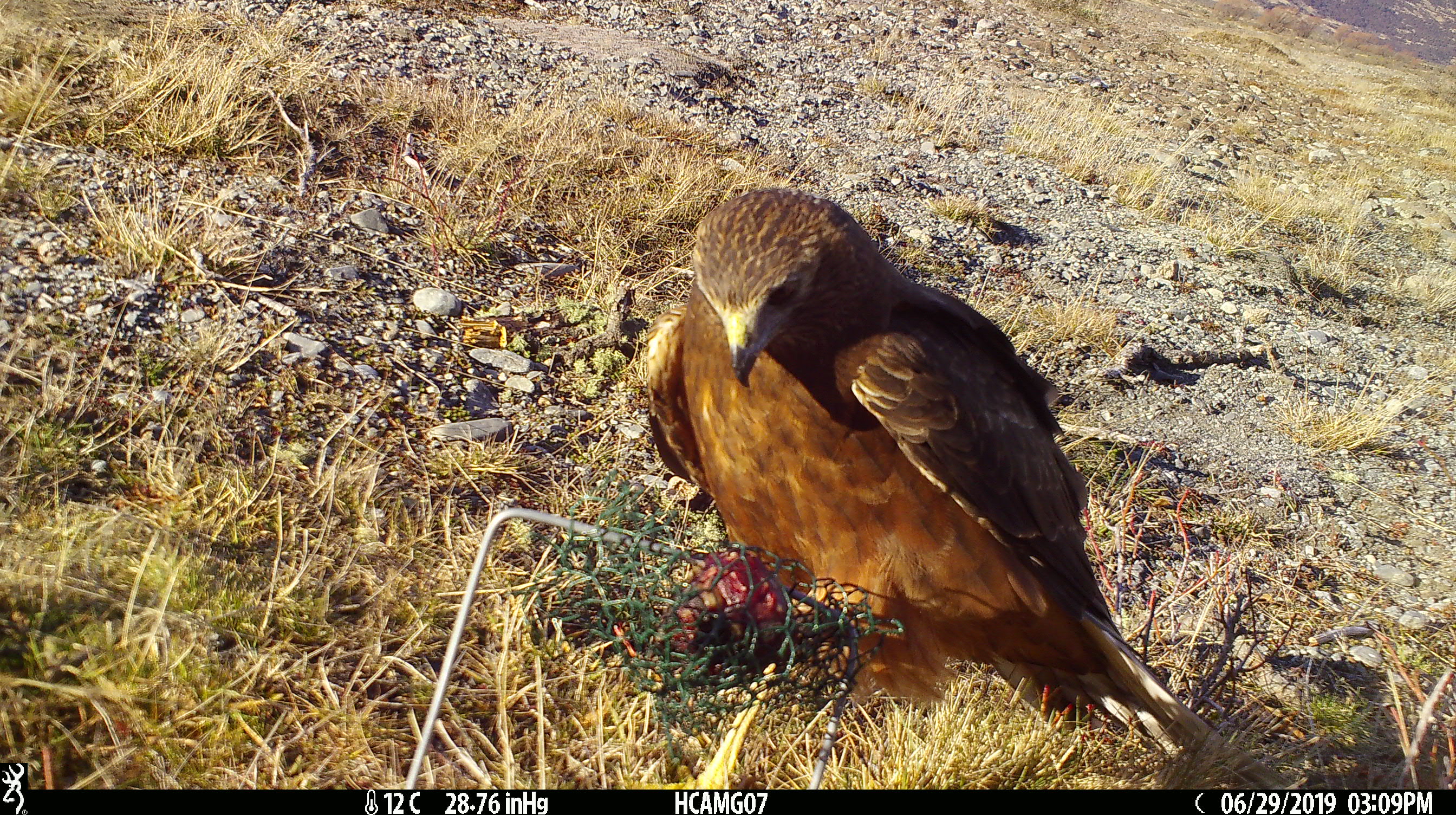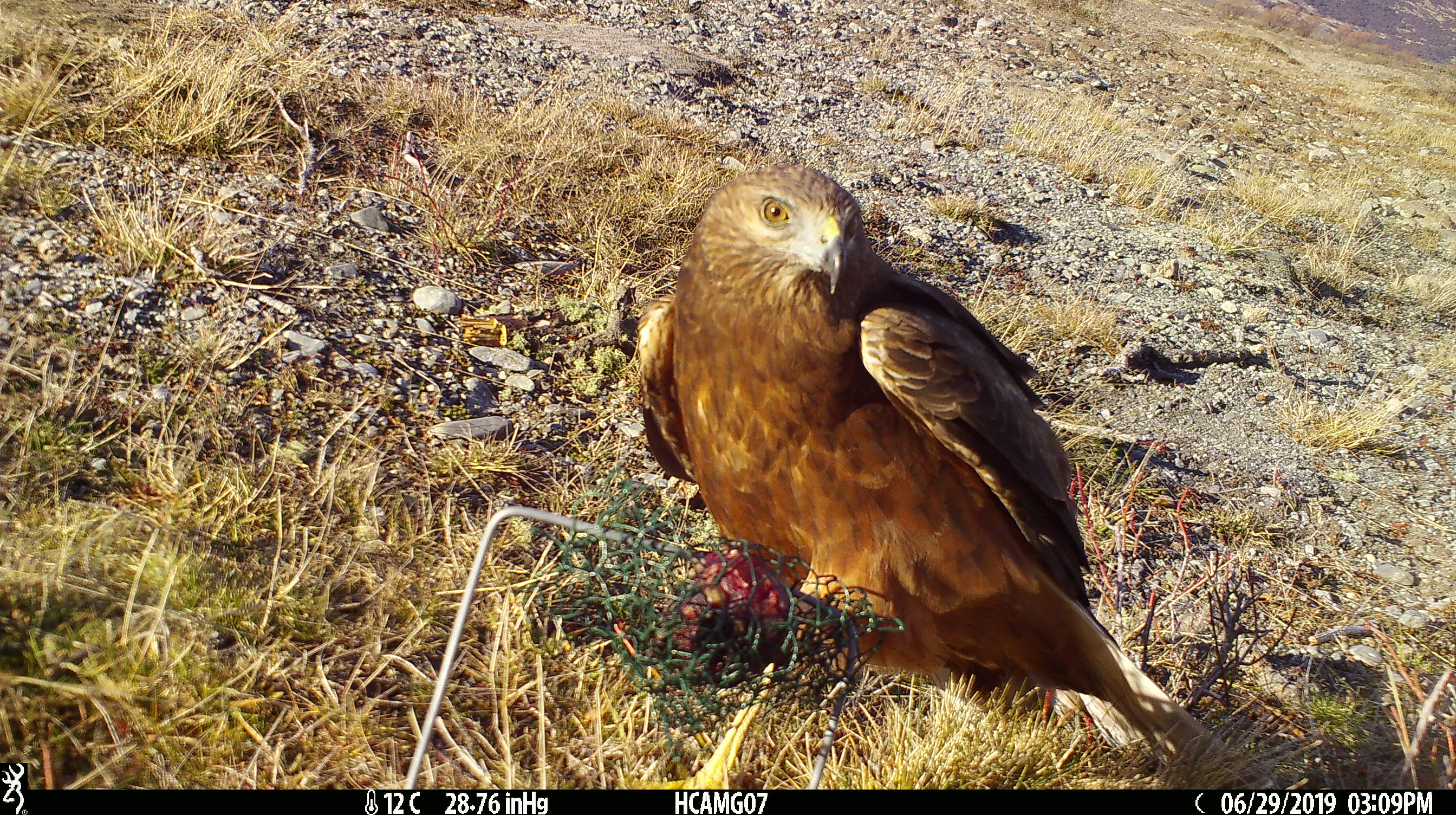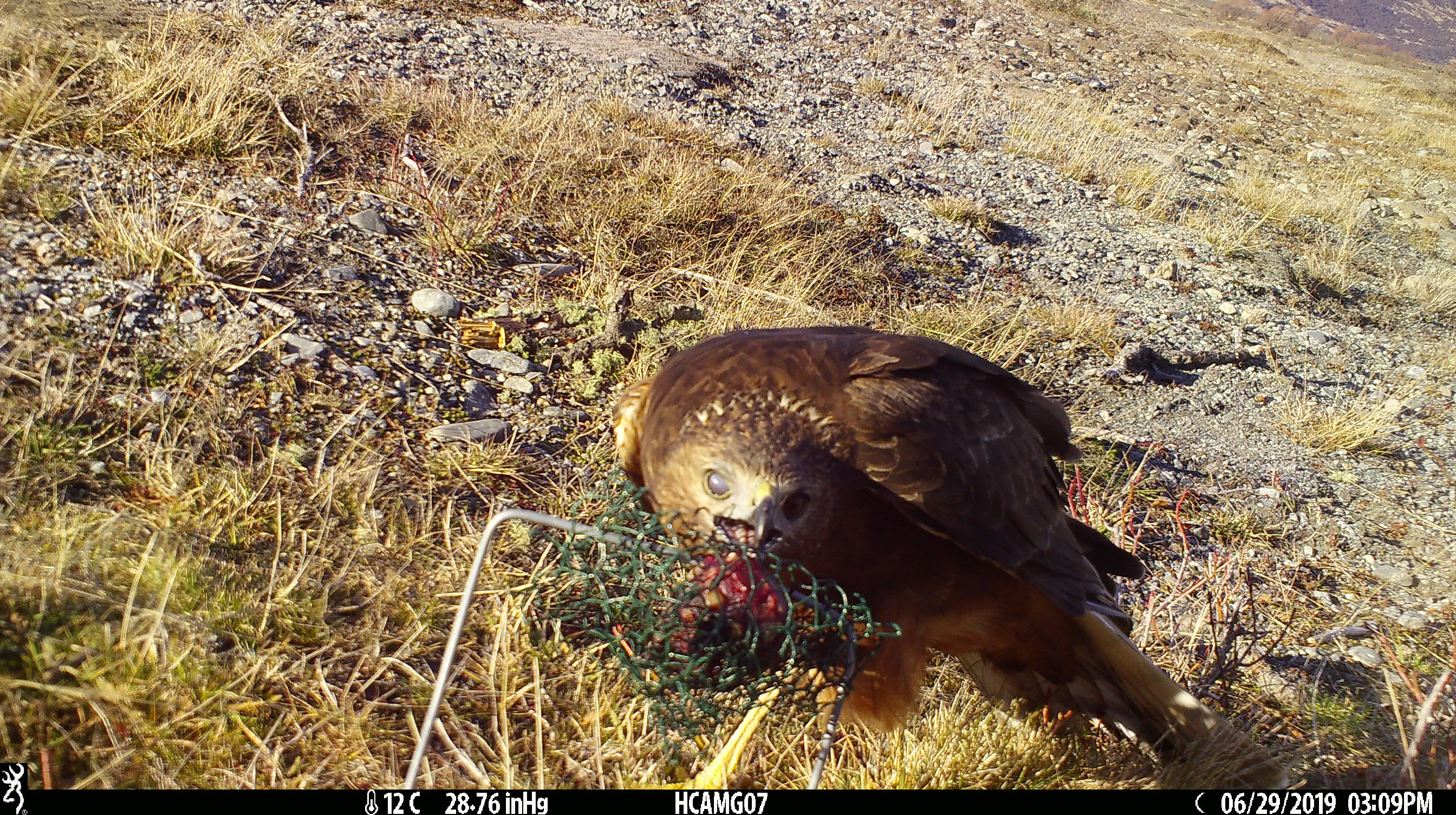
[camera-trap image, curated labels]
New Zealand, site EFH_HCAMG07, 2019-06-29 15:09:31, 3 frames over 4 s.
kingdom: Animalia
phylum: Chordata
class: Aves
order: Accipitriformes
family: Accipitridae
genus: Circus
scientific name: Circus approximans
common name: swamp harrier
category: harrier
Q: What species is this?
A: Harrier (swamp harrier) (Circus approximans).